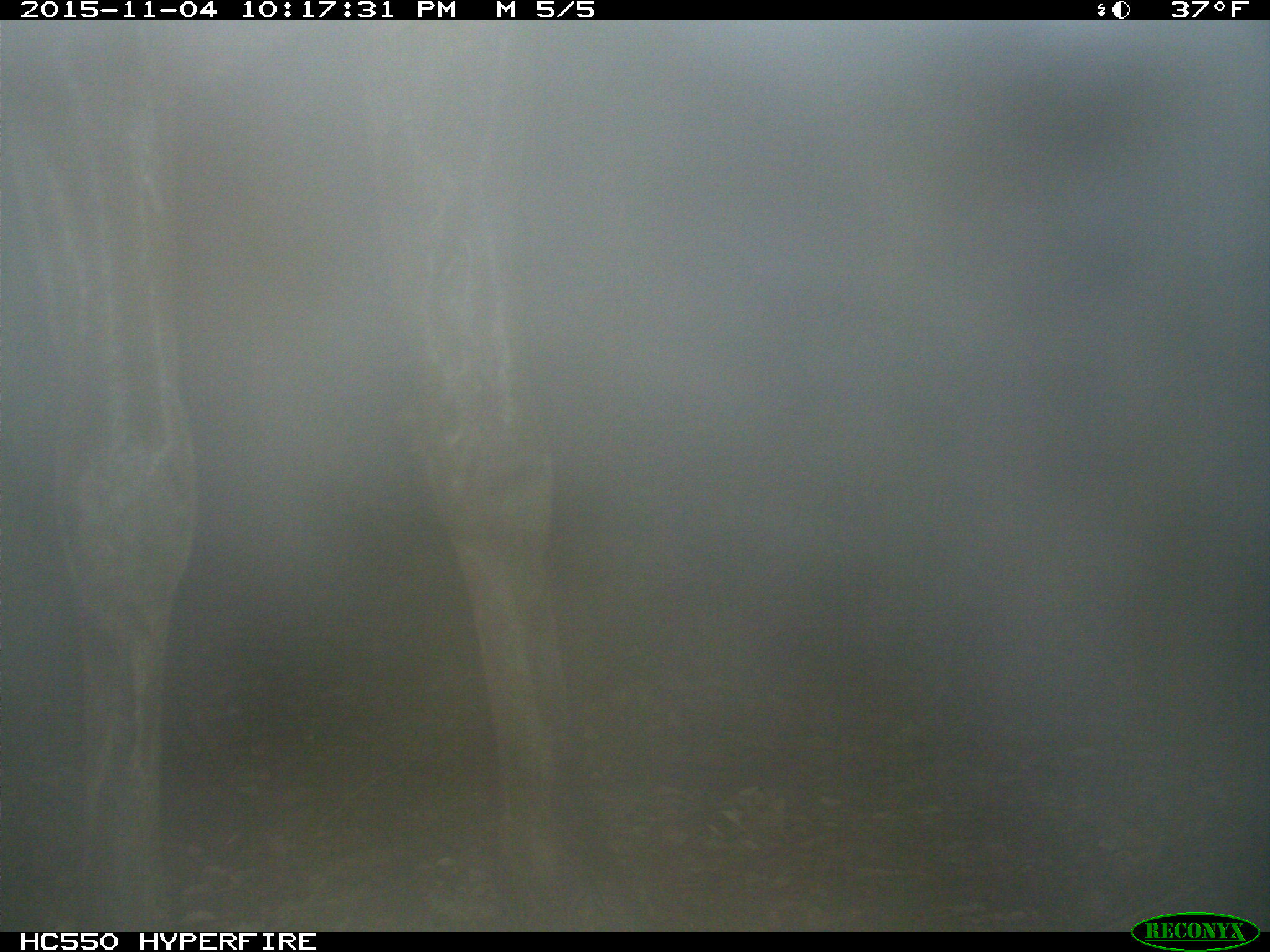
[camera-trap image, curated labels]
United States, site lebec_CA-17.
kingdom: Animalia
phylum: Chordata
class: Mammalia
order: Artiodactyla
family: Cervidae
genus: Cervus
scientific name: Cervus canadensis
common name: elk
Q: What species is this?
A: Cervus canadensis (elk).